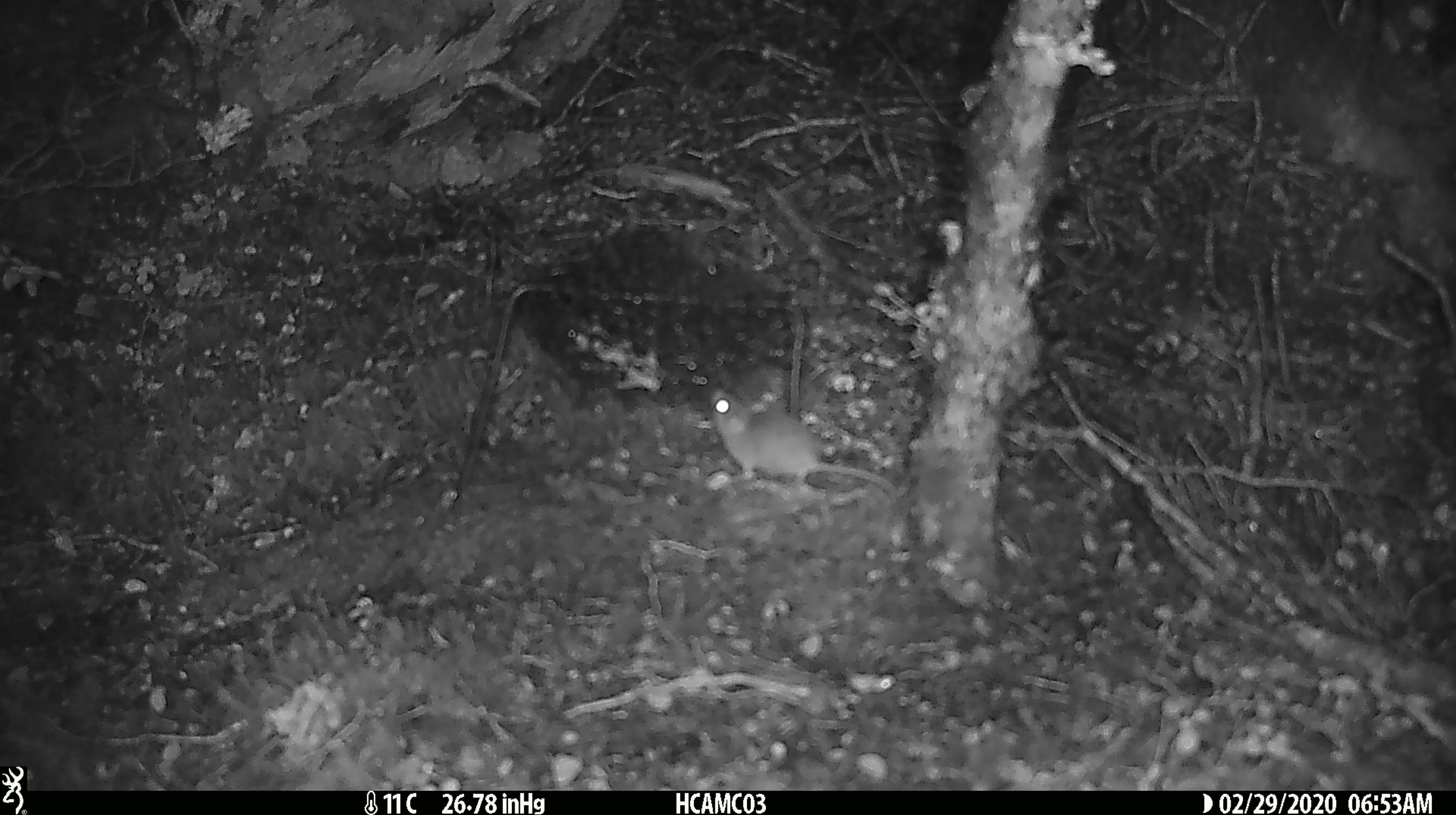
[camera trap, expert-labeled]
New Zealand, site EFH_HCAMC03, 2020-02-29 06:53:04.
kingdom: Animalia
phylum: Chordata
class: Mammalia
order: Rodentia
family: Muridae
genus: Mus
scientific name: Mus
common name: mouse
Mouse (Mus).